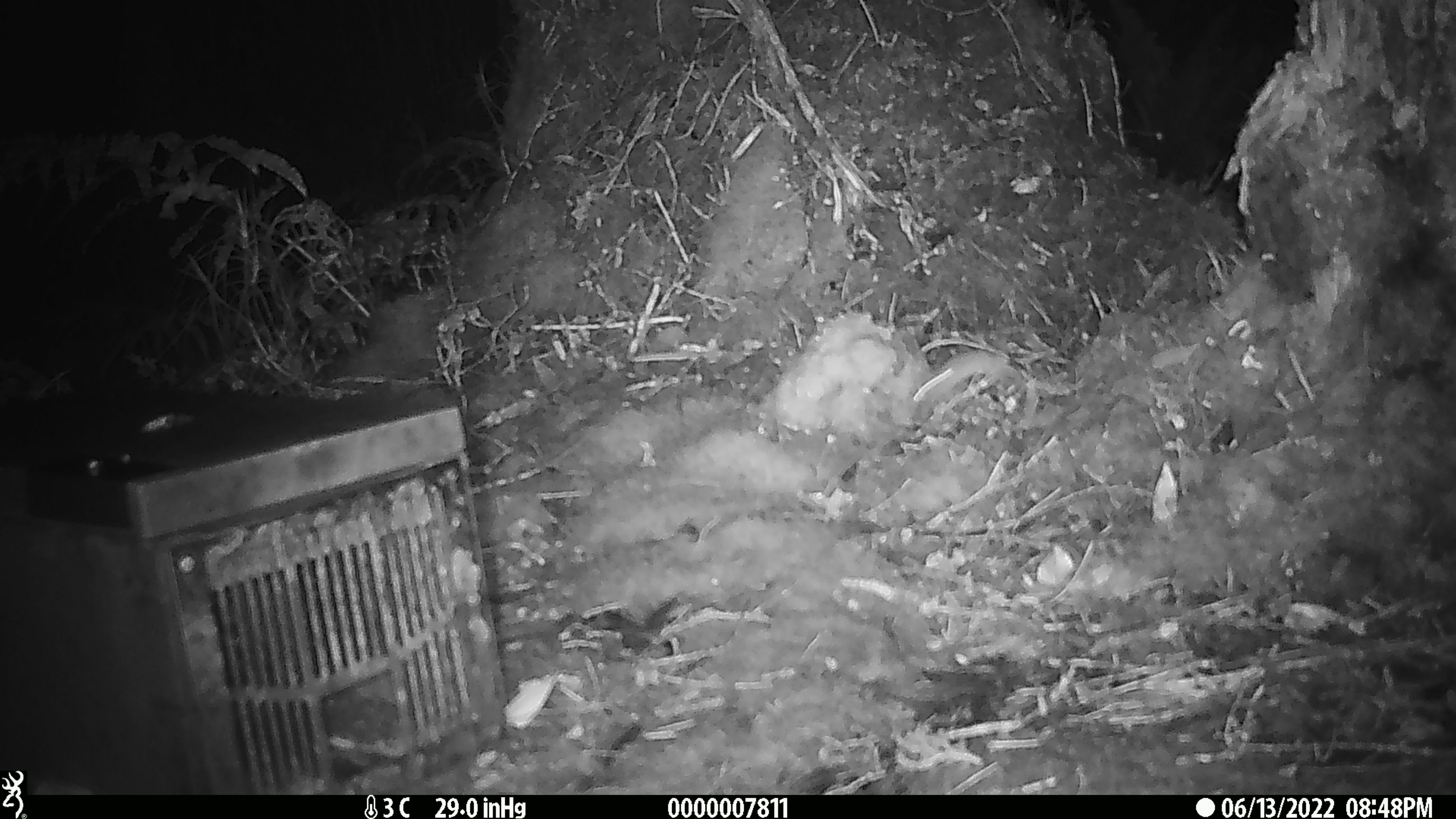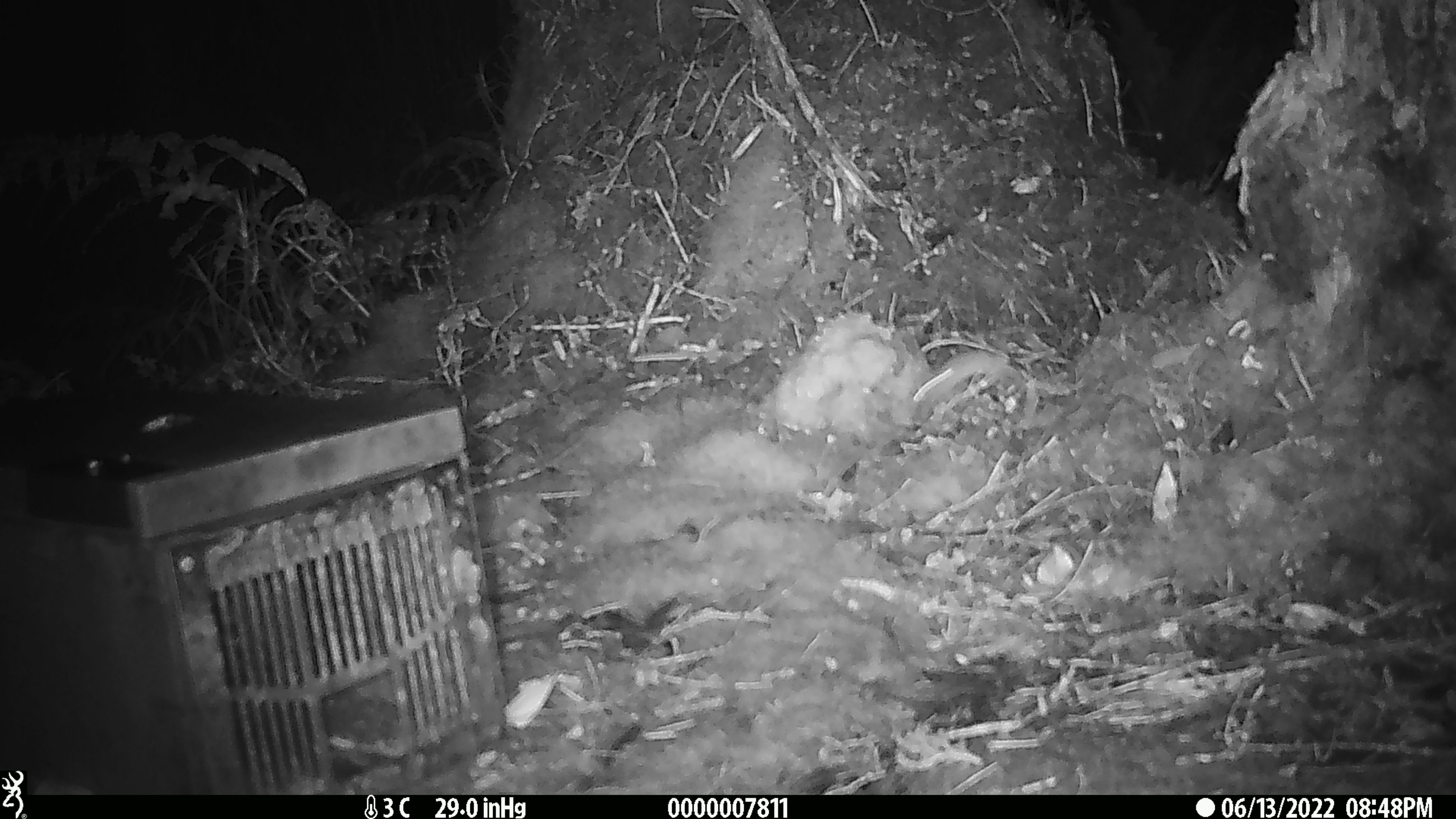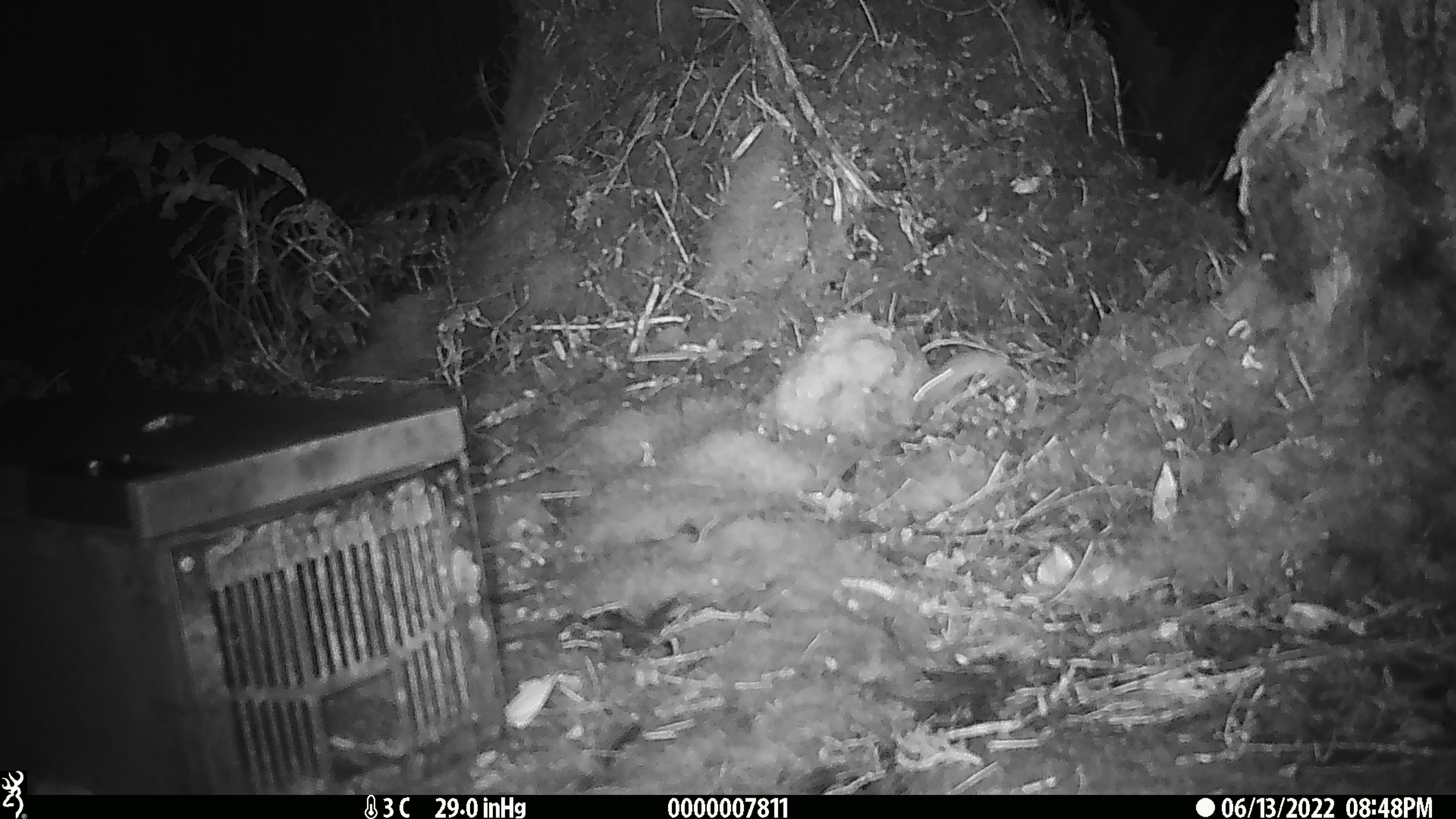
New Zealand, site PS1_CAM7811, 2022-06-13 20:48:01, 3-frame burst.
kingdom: Animalia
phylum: Chordata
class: Mammalia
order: Rodentia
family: Muridae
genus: Mus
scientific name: Mus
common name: mouse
Mouse (Mus).